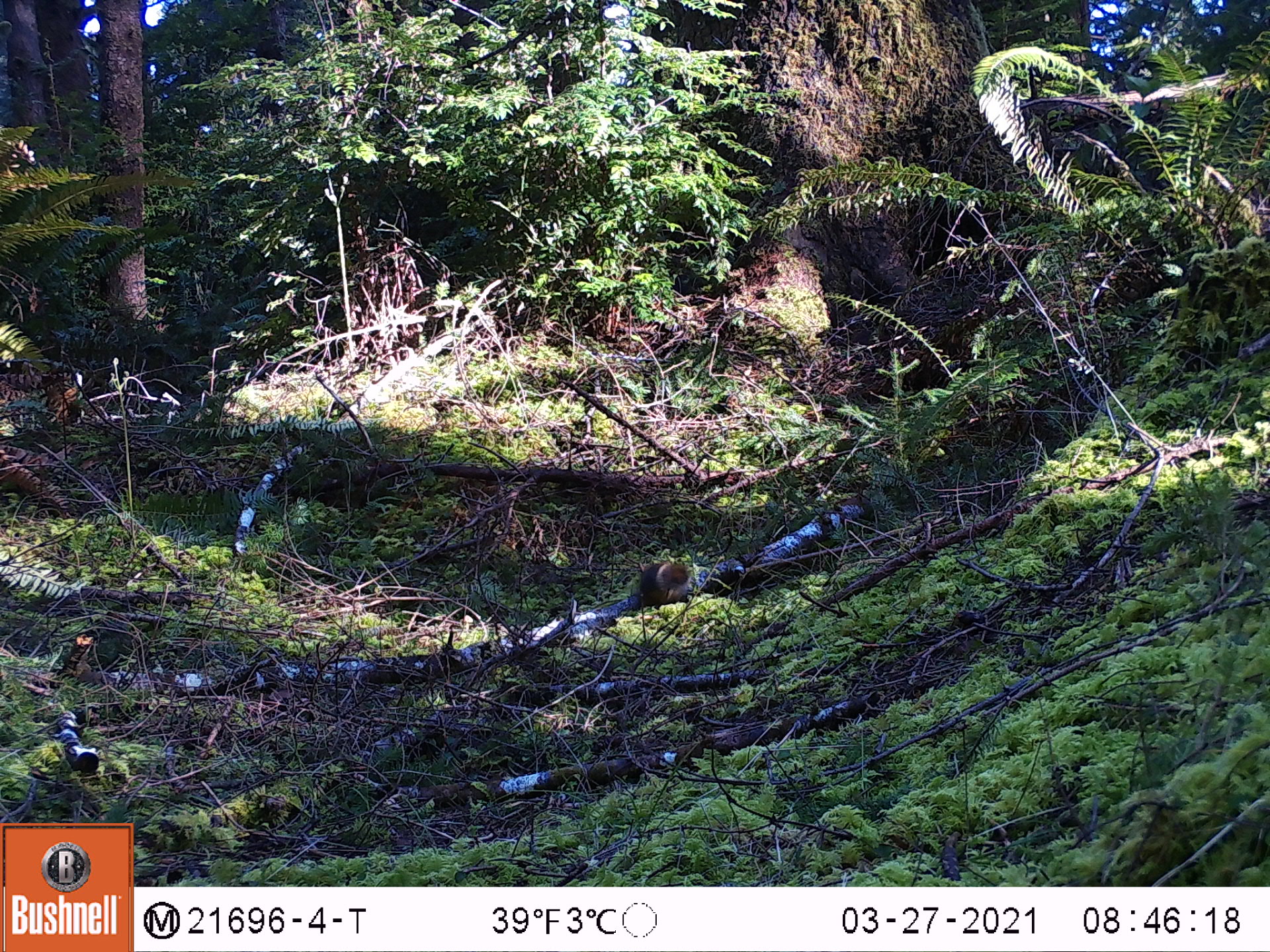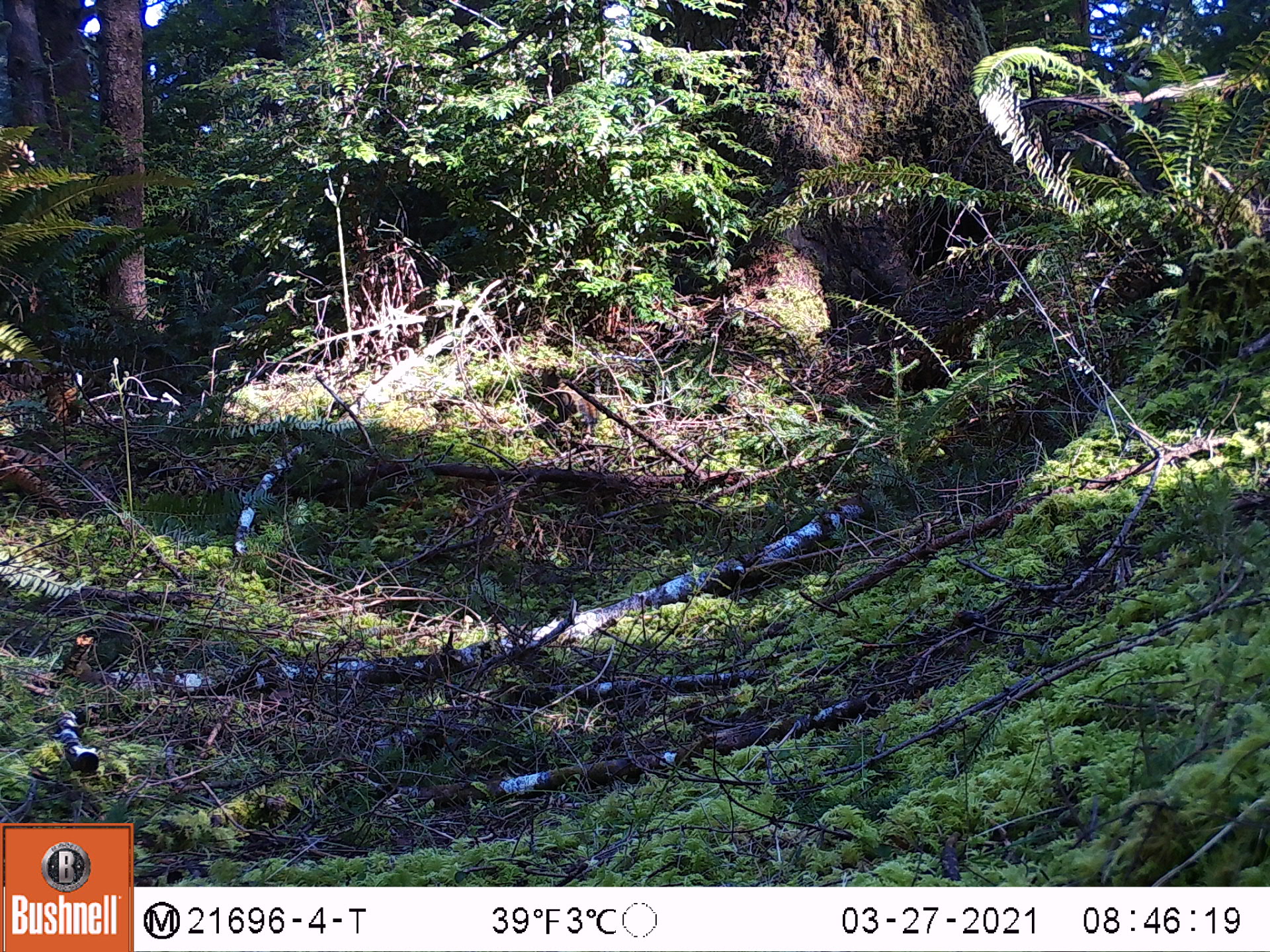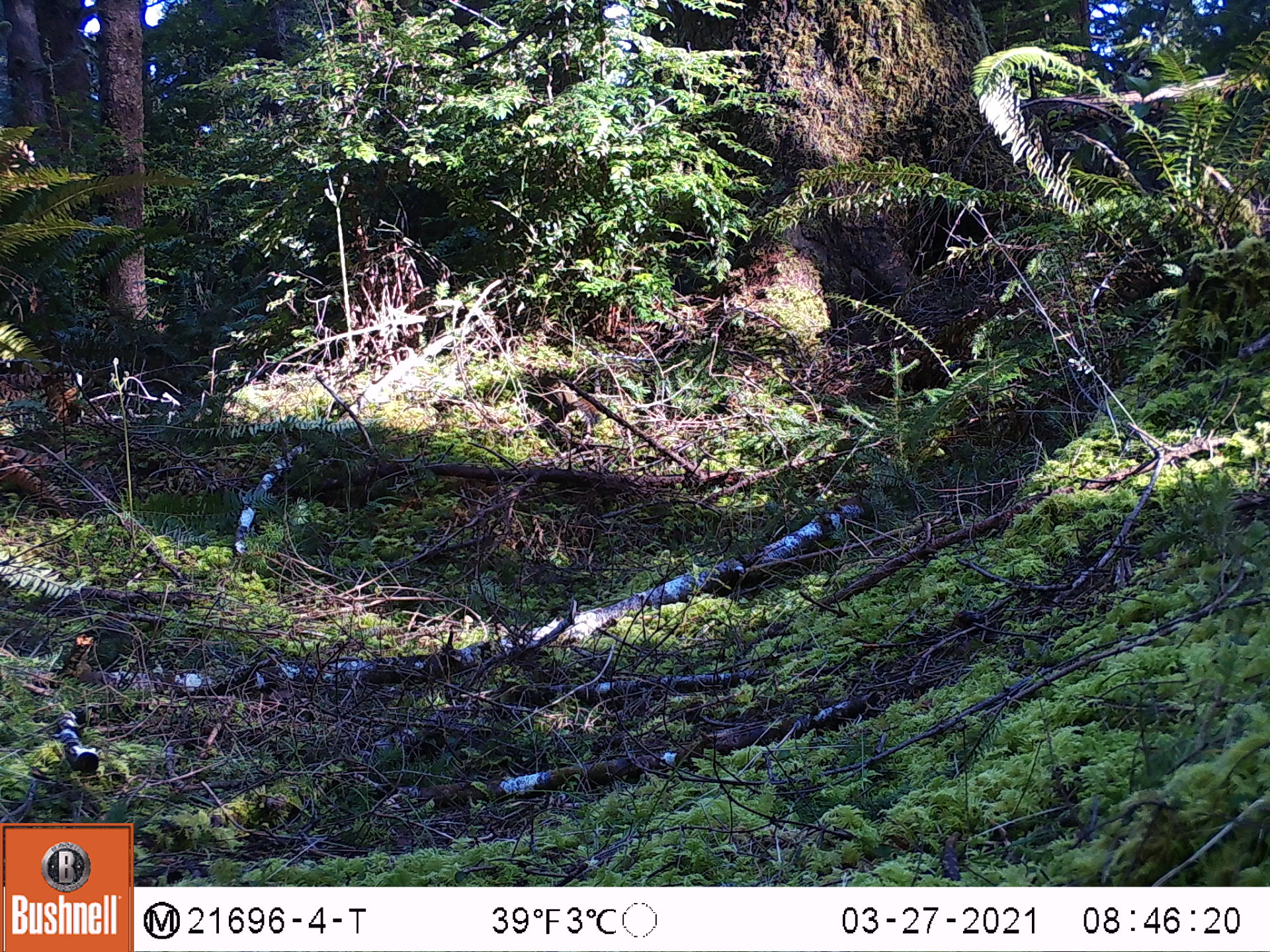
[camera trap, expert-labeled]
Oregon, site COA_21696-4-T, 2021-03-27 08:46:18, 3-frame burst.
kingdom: Animalia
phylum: Chordata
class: Mammalia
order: Rodentia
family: Sciuridae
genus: Tamiasciurus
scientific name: Tamiasciurus douglasii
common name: douglas squirrel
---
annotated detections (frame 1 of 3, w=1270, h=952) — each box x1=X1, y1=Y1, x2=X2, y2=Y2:
douglas squirrel: x1=607, y1=546, x2=709, y2=624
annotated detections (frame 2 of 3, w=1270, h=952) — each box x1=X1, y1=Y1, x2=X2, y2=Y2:
douglas squirrel: x1=524, y1=360, x2=612, y2=436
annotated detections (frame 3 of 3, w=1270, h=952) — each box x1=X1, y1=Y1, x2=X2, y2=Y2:
douglas squirrel: x1=514, y1=363, x2=614, y2=439